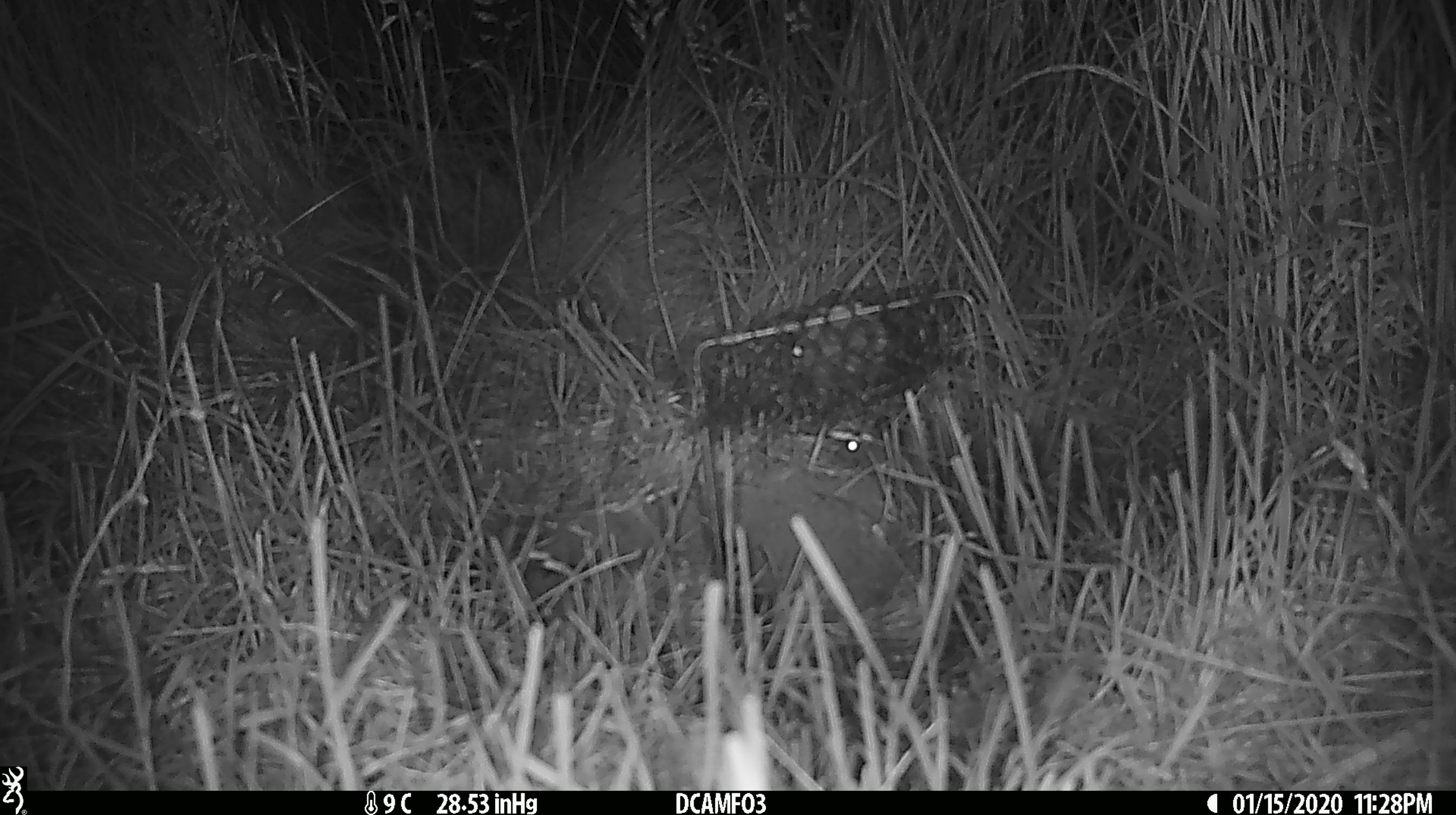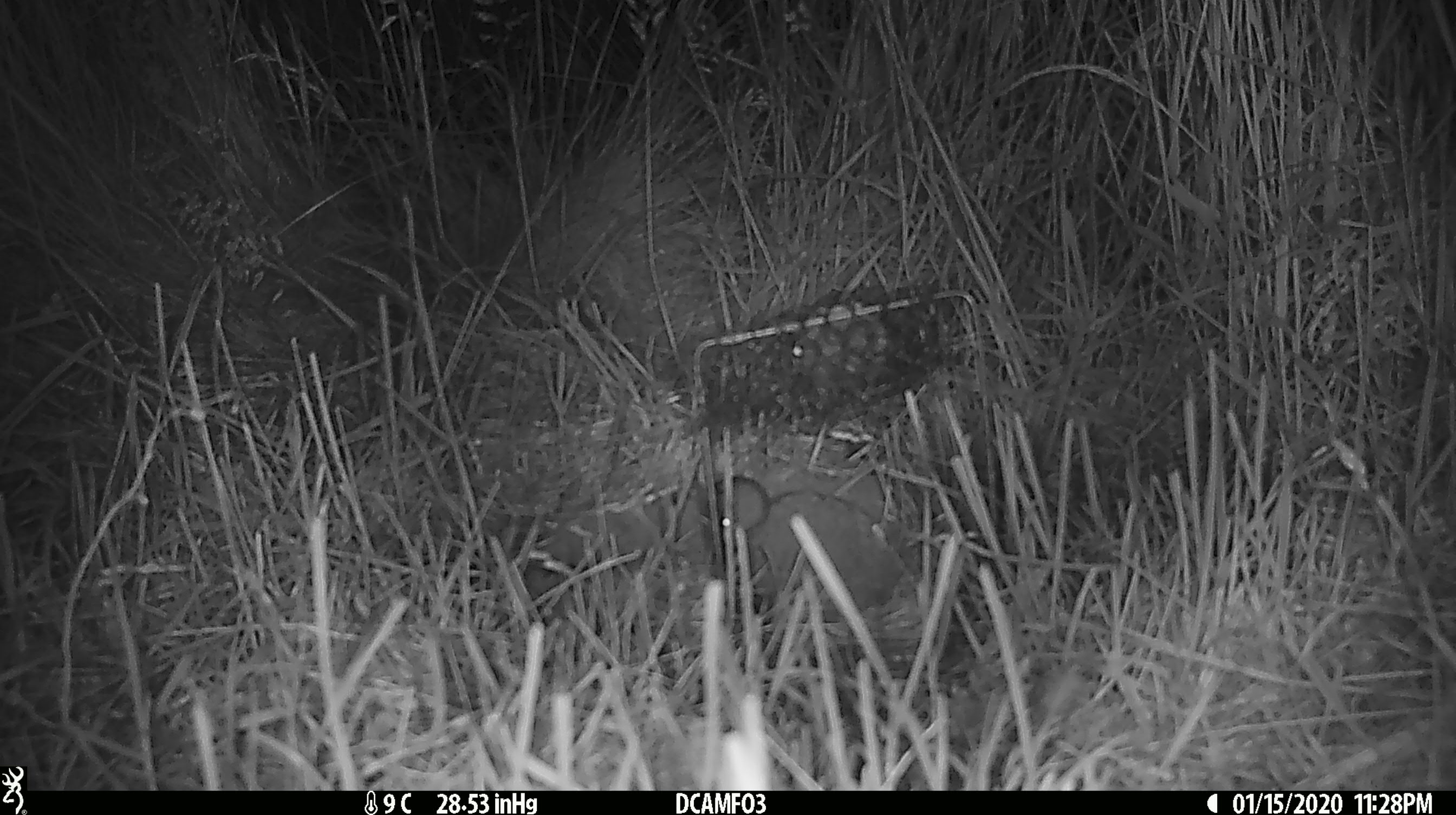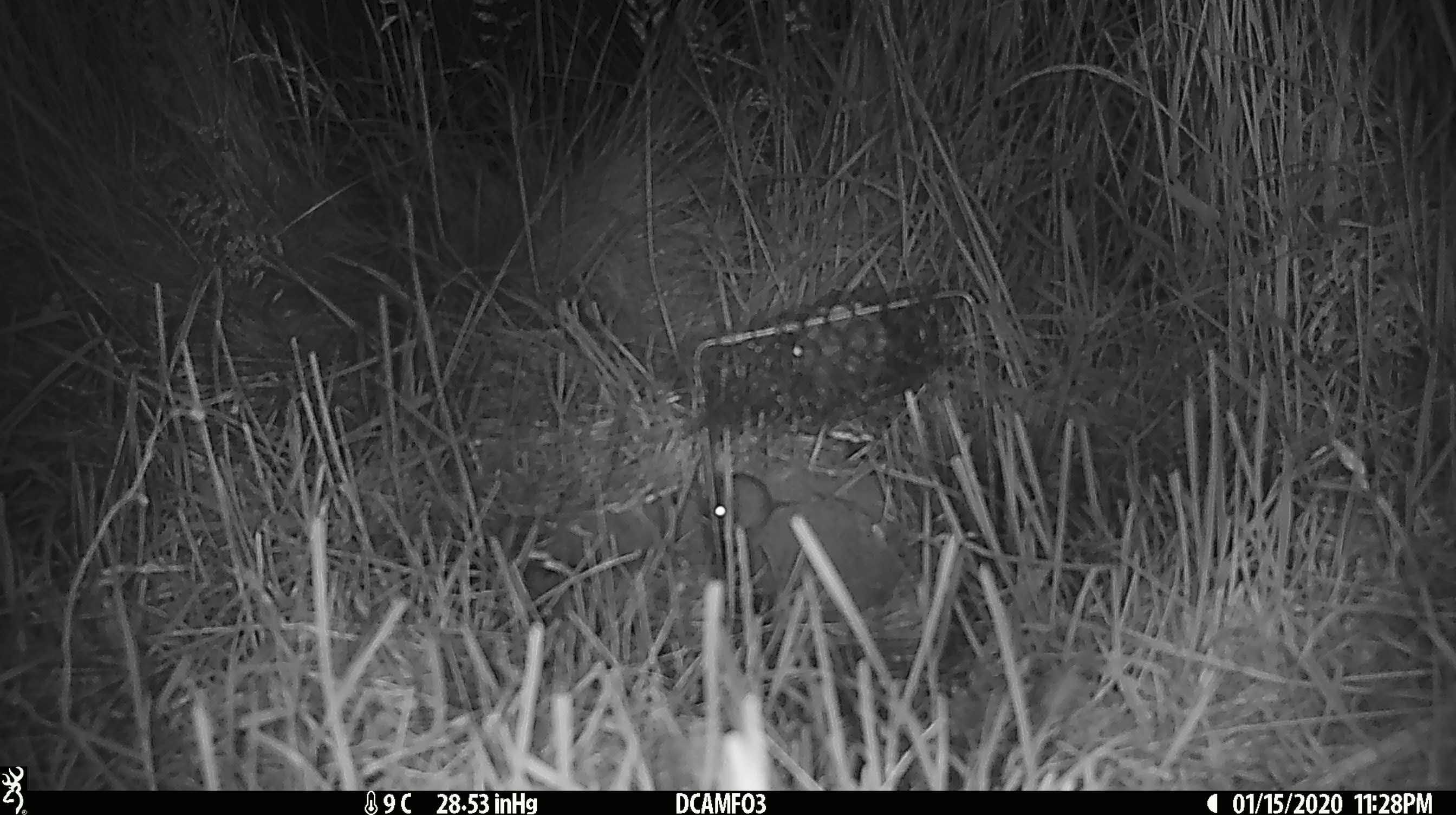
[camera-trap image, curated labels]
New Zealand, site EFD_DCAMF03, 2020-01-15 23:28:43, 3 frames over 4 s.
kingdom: Animalia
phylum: Chordata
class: Mammalia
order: Rodentia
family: Muridae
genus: Mus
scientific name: Mus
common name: mouse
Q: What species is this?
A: Mouse (Mus).